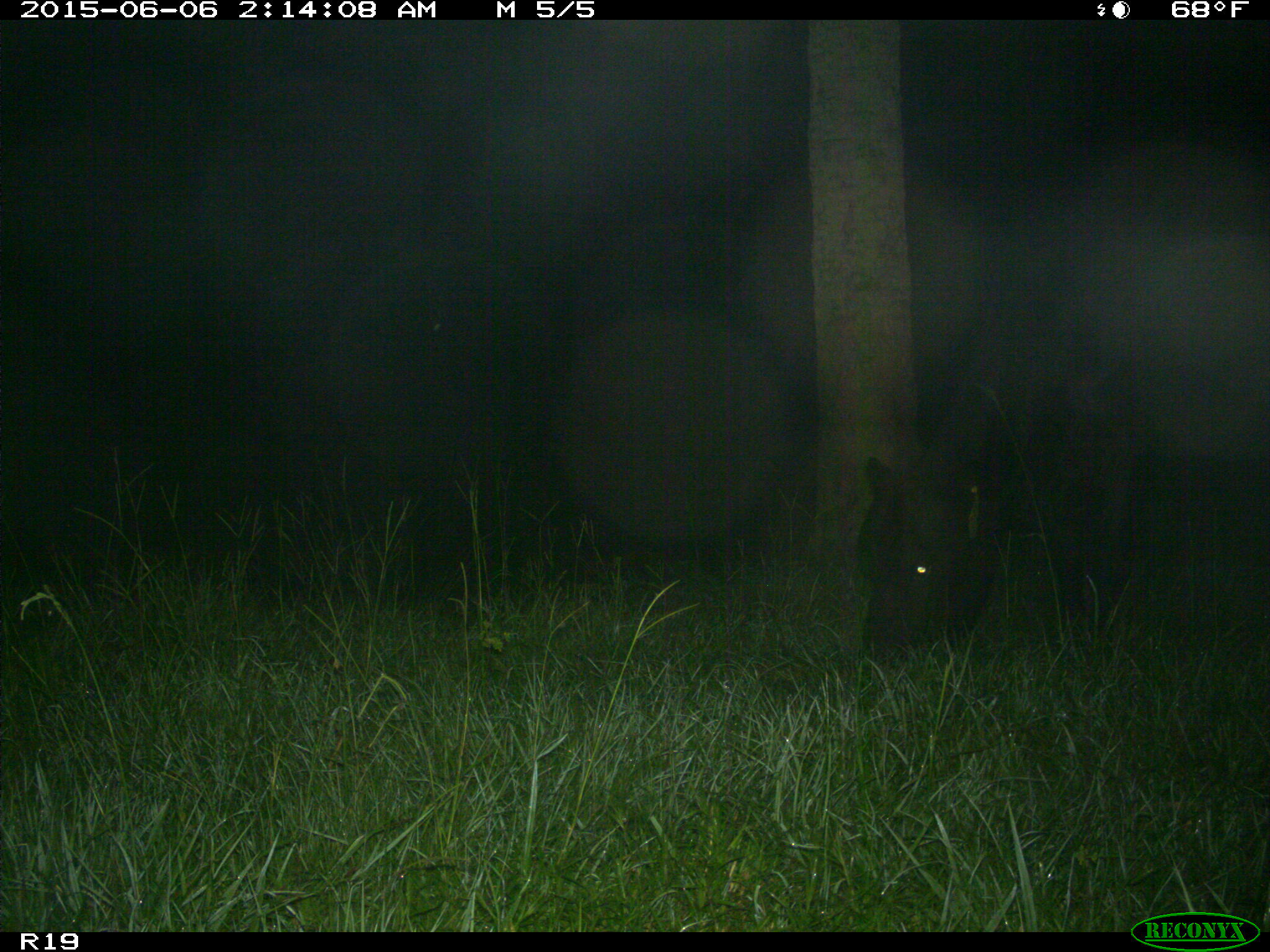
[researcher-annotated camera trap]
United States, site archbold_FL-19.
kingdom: Animalia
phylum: Chordata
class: Mammalia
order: Artiodactyla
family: Bovidae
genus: Bos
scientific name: Bos taurus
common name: domestic cow